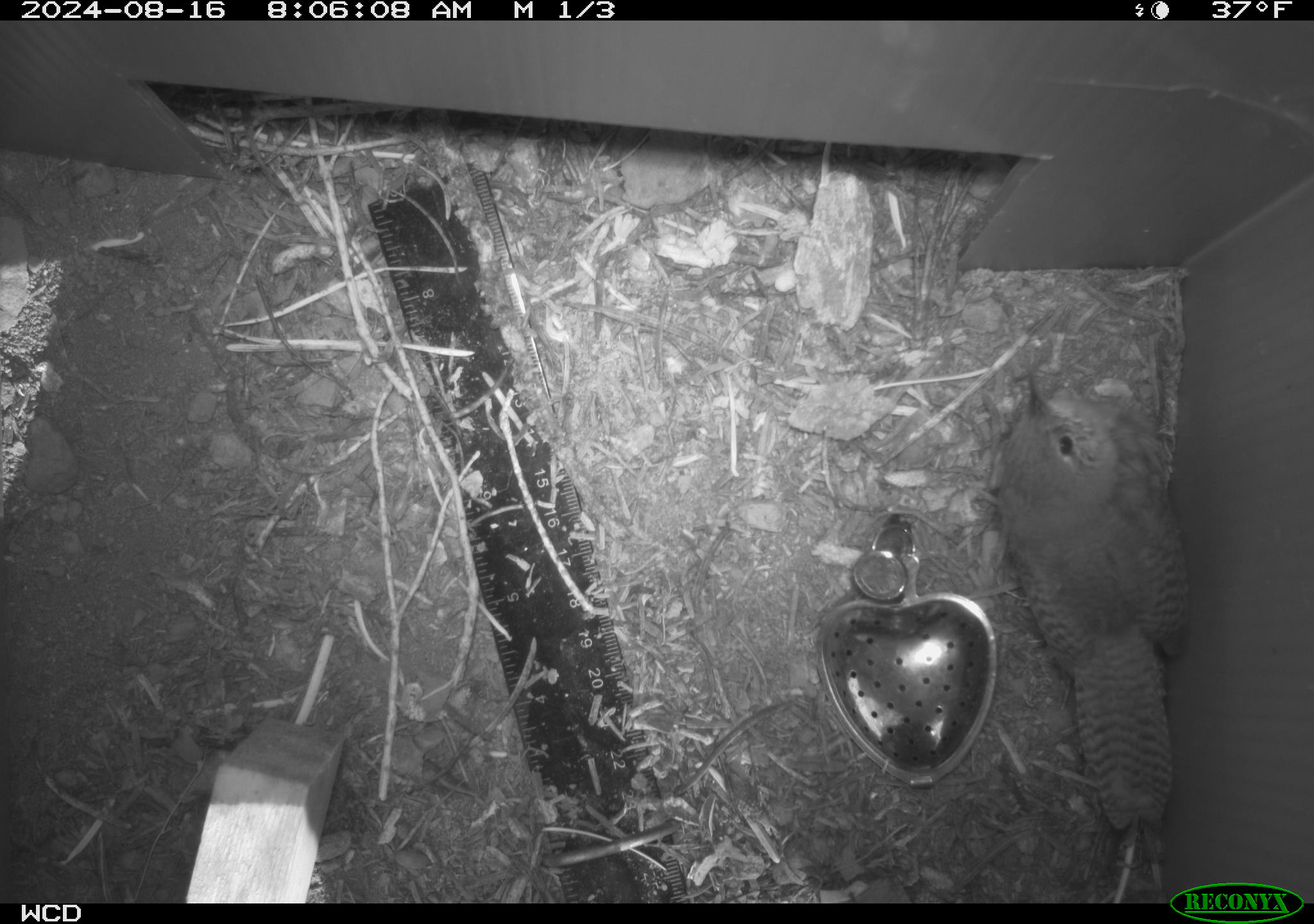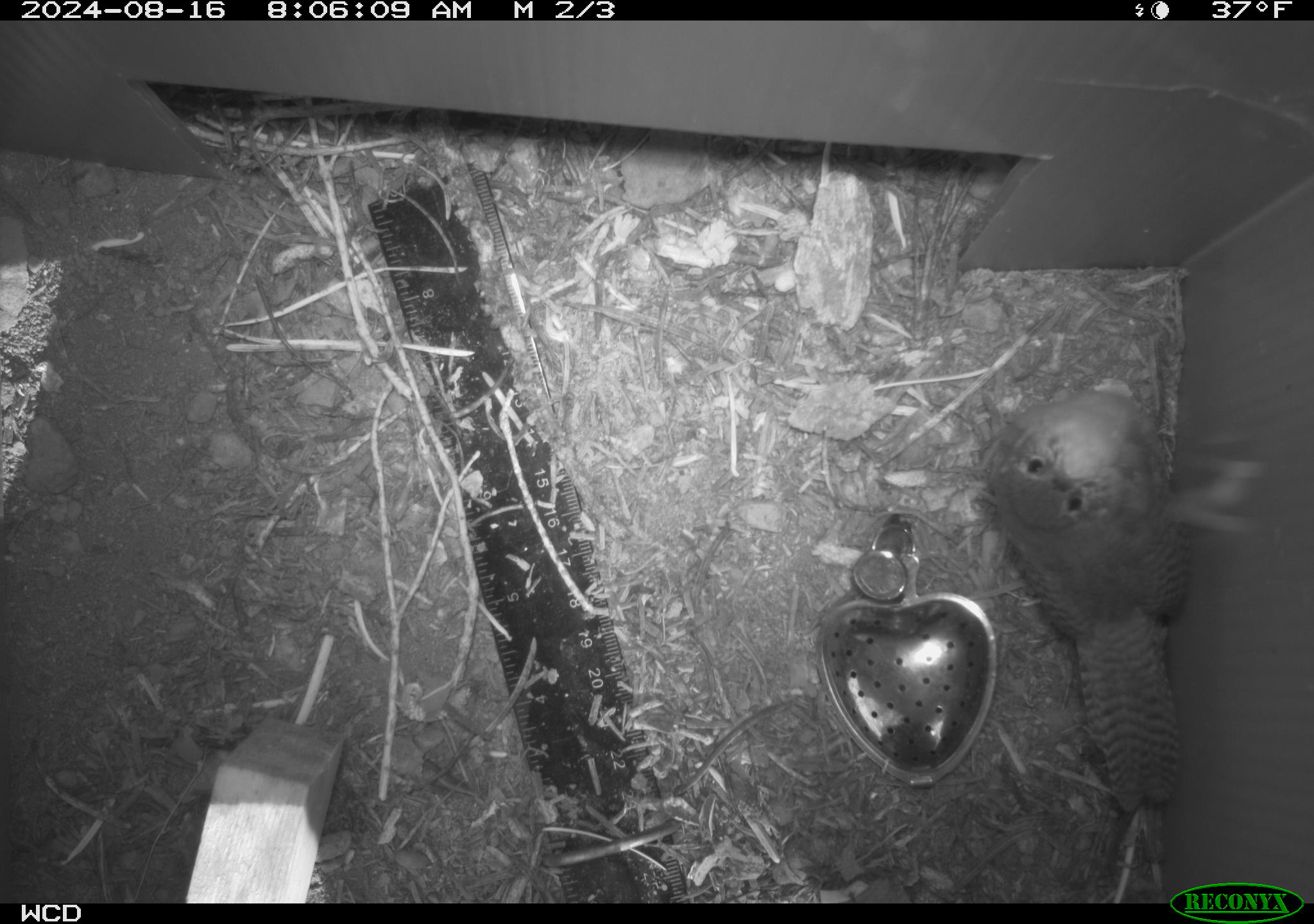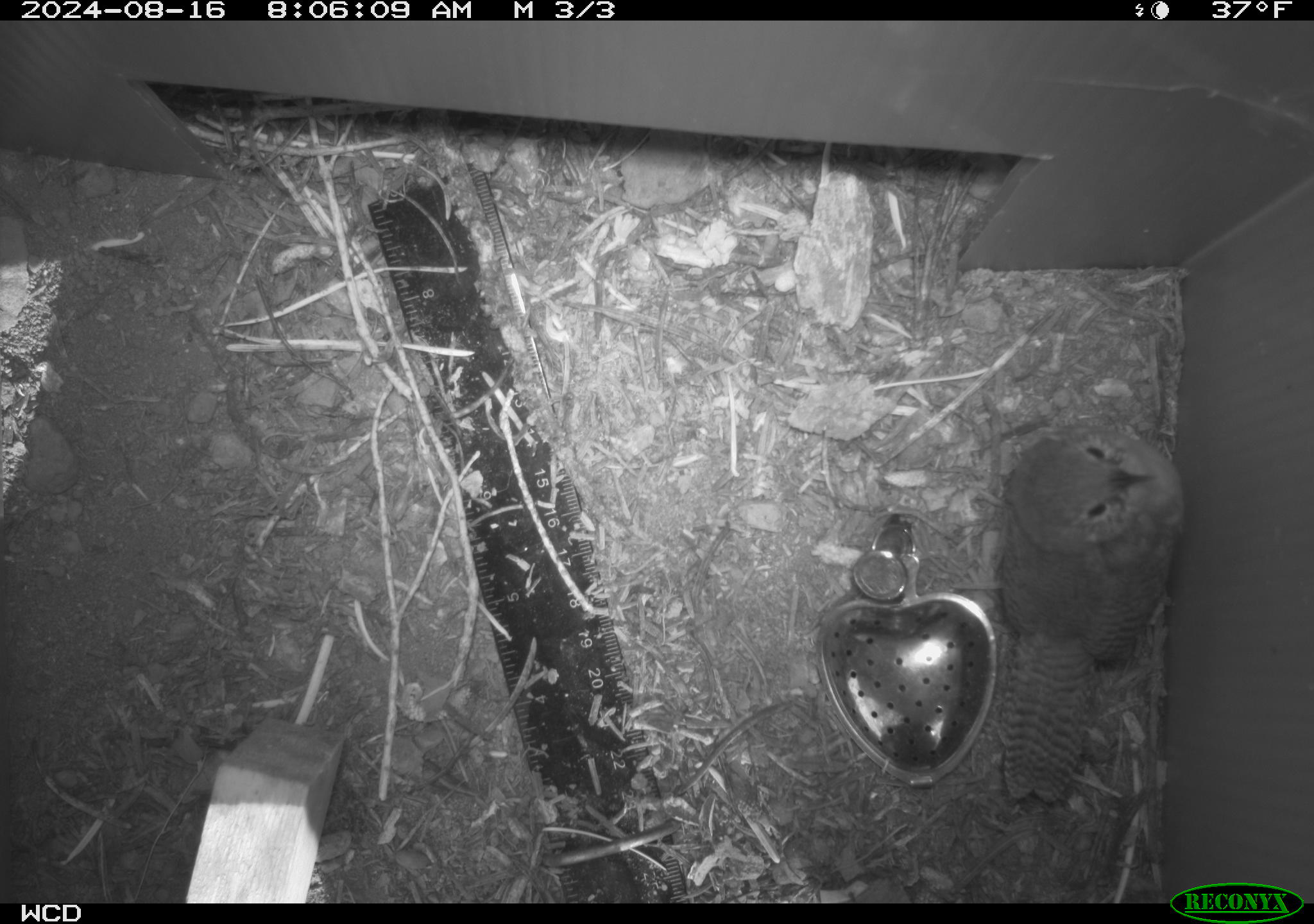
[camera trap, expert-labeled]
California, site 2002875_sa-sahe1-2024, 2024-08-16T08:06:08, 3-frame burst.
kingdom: Animalia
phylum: Chordata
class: Aves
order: Passeriformes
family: Troglodytidae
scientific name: Troglodytidae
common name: wren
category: troglodytidae family